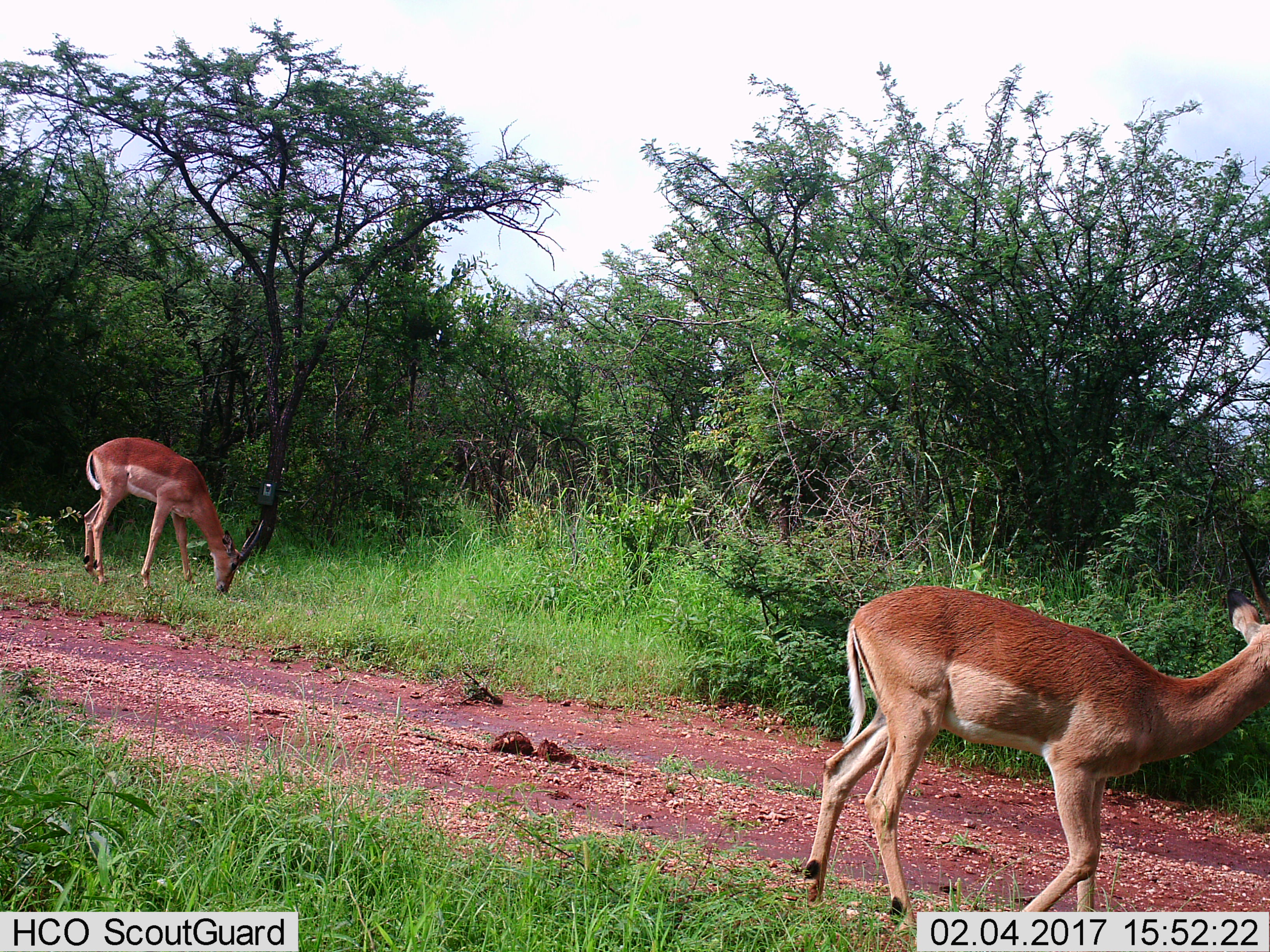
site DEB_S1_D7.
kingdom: Animalia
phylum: Chordata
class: Mammalia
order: Artiodactyla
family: Bovidae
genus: Aepyceros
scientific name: Aepyceros melampus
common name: impala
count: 2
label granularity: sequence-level